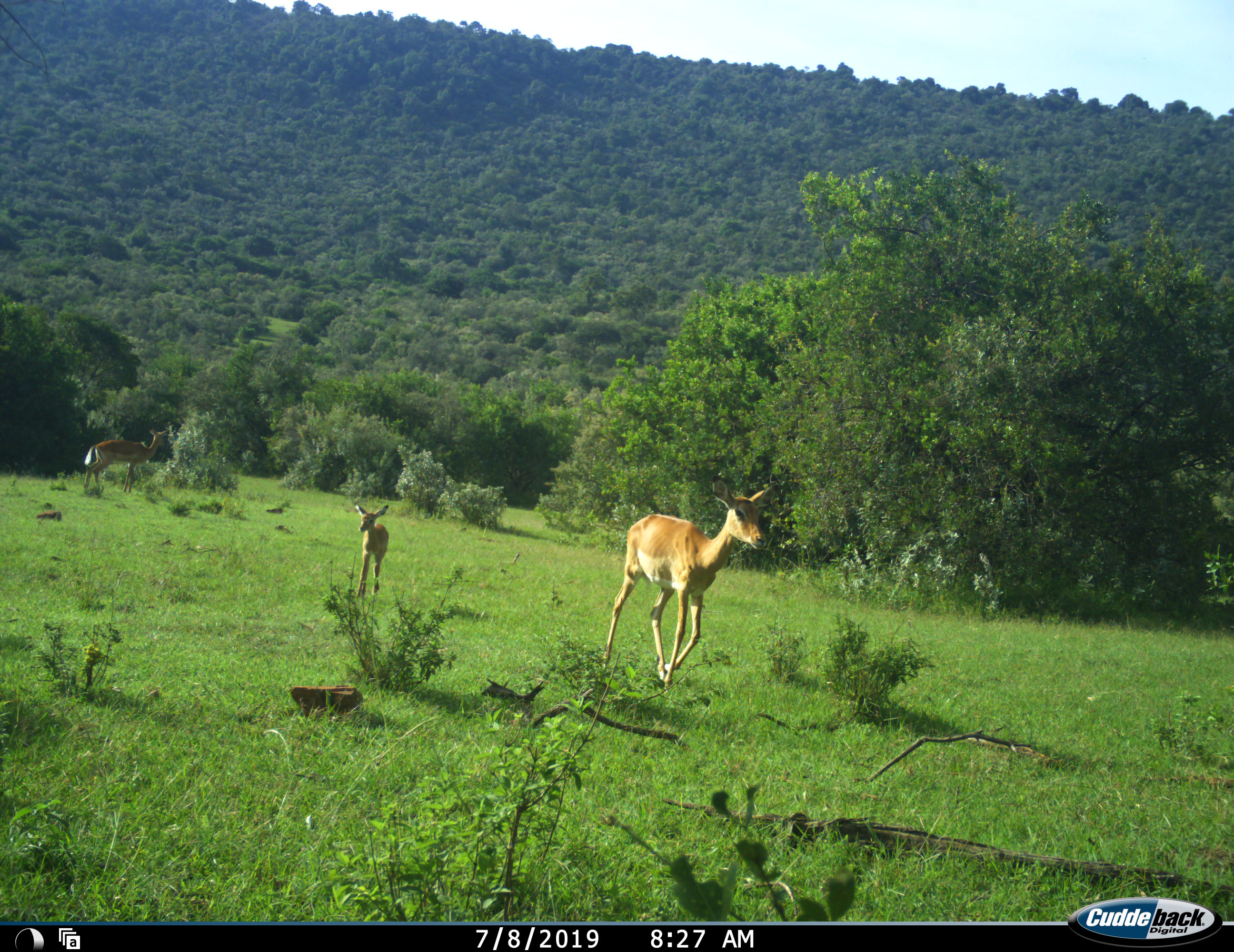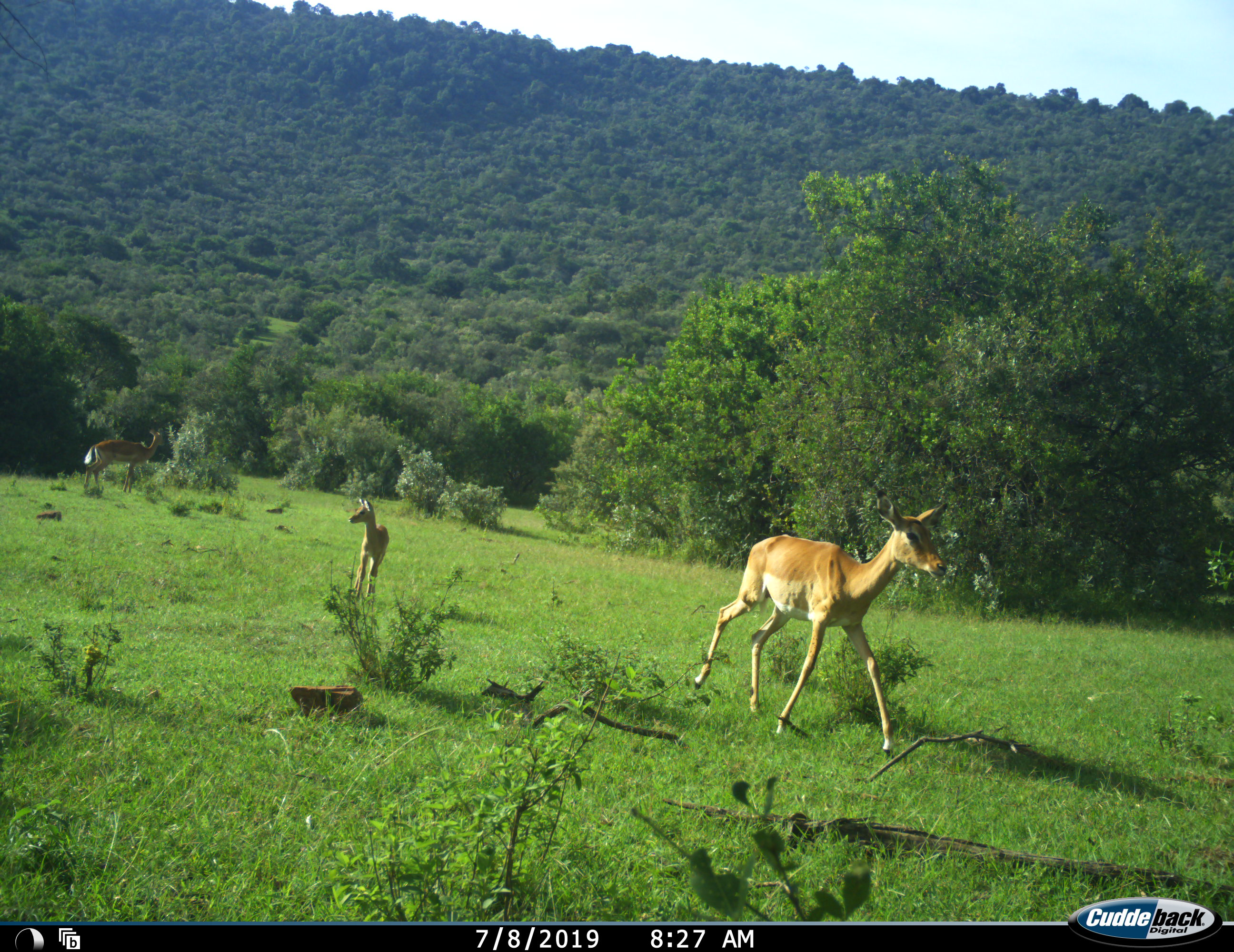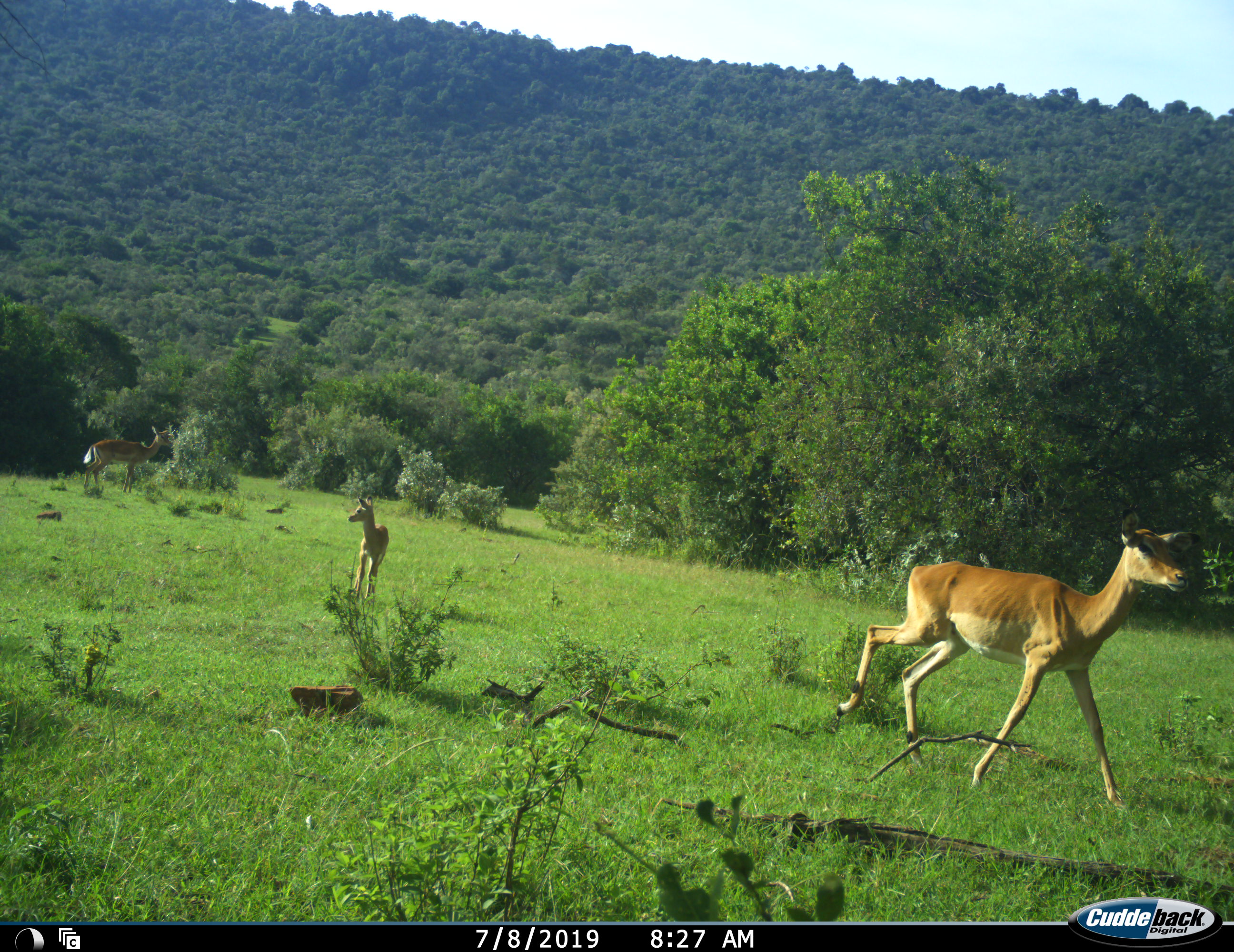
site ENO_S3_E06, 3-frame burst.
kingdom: Animalia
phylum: Chordata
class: Mammalia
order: Artiodactyla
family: Bovidae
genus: Aepyceros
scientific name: Aepyceros melampus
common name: impala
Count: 3.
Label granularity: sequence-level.